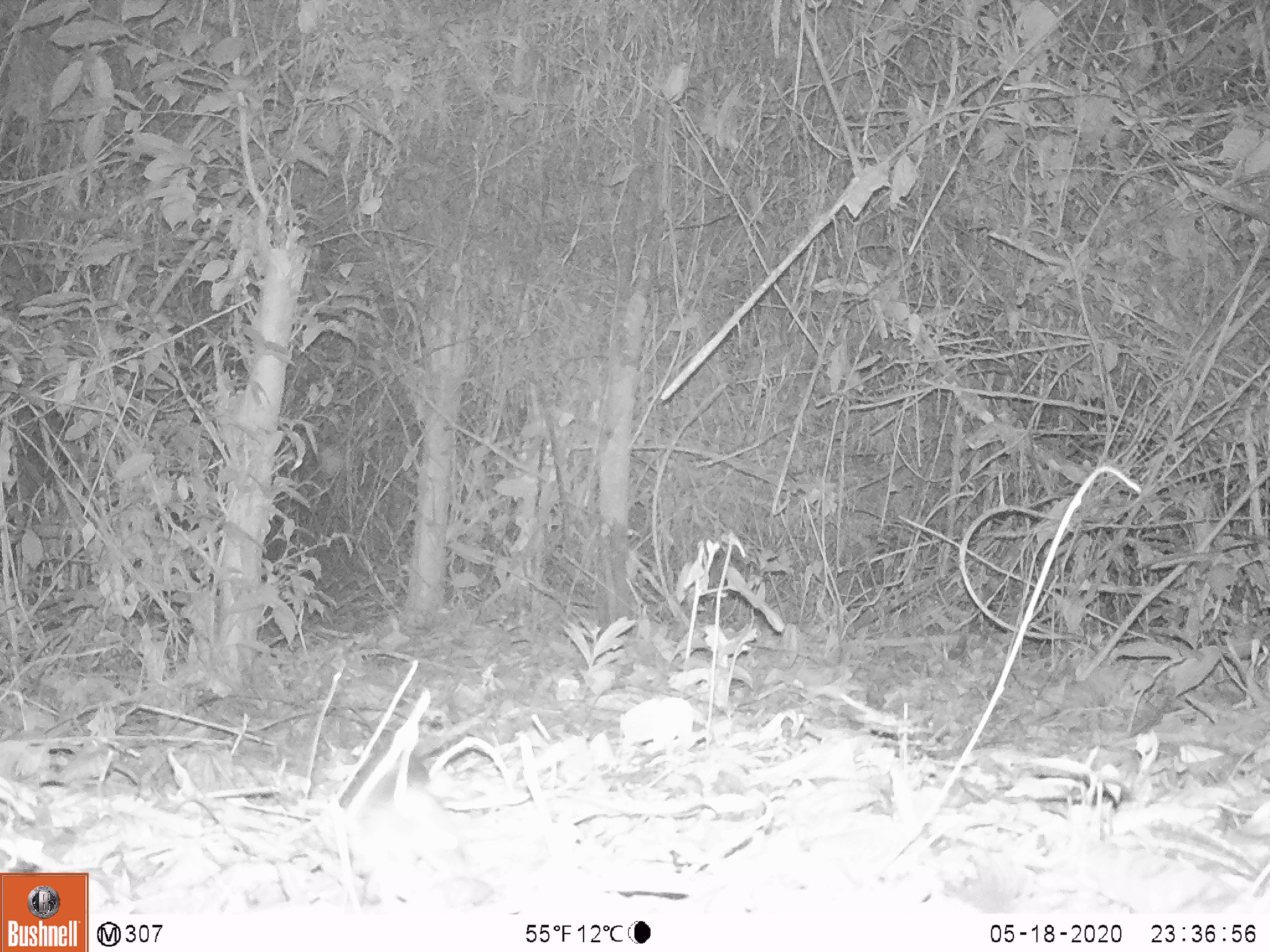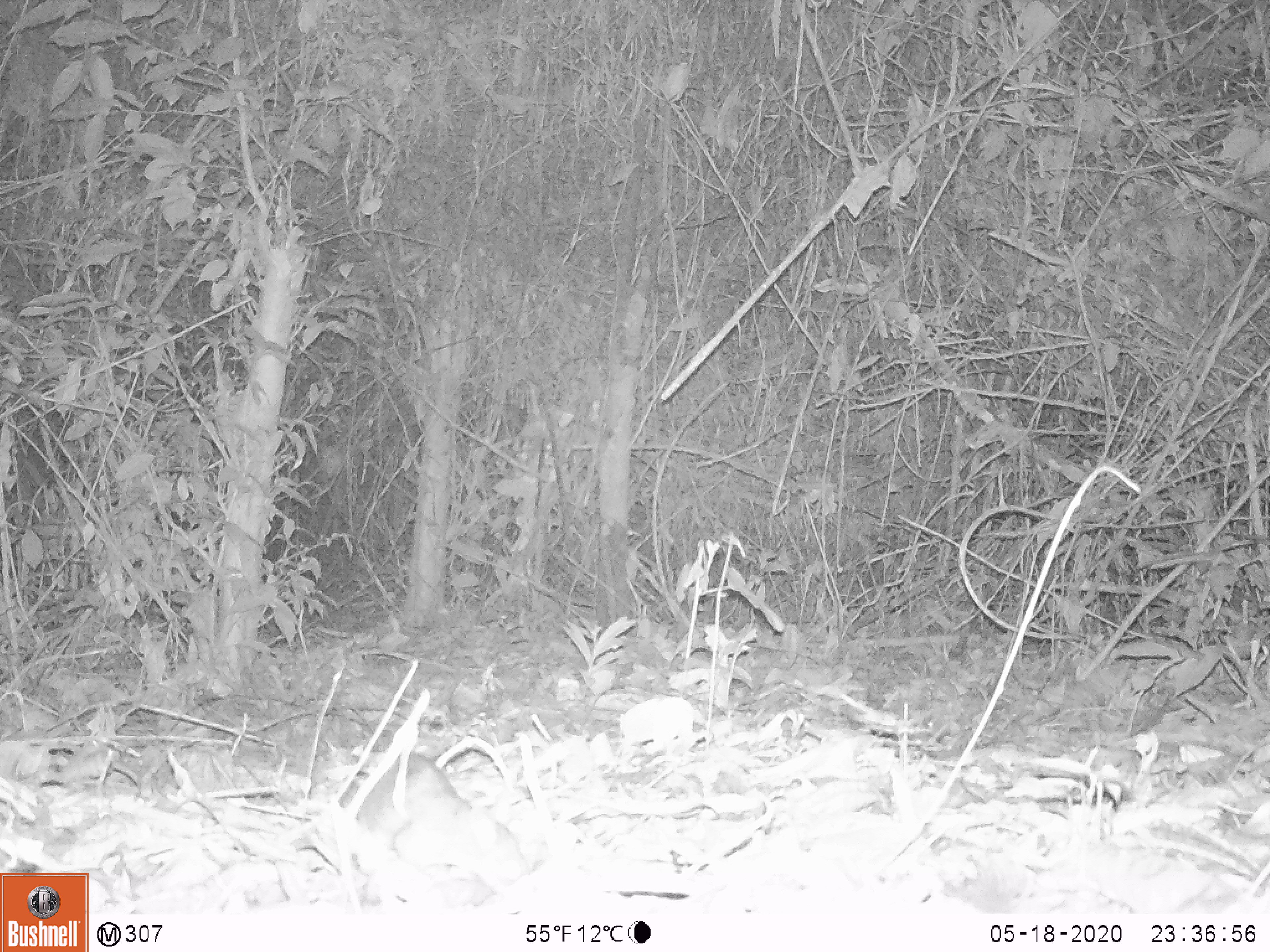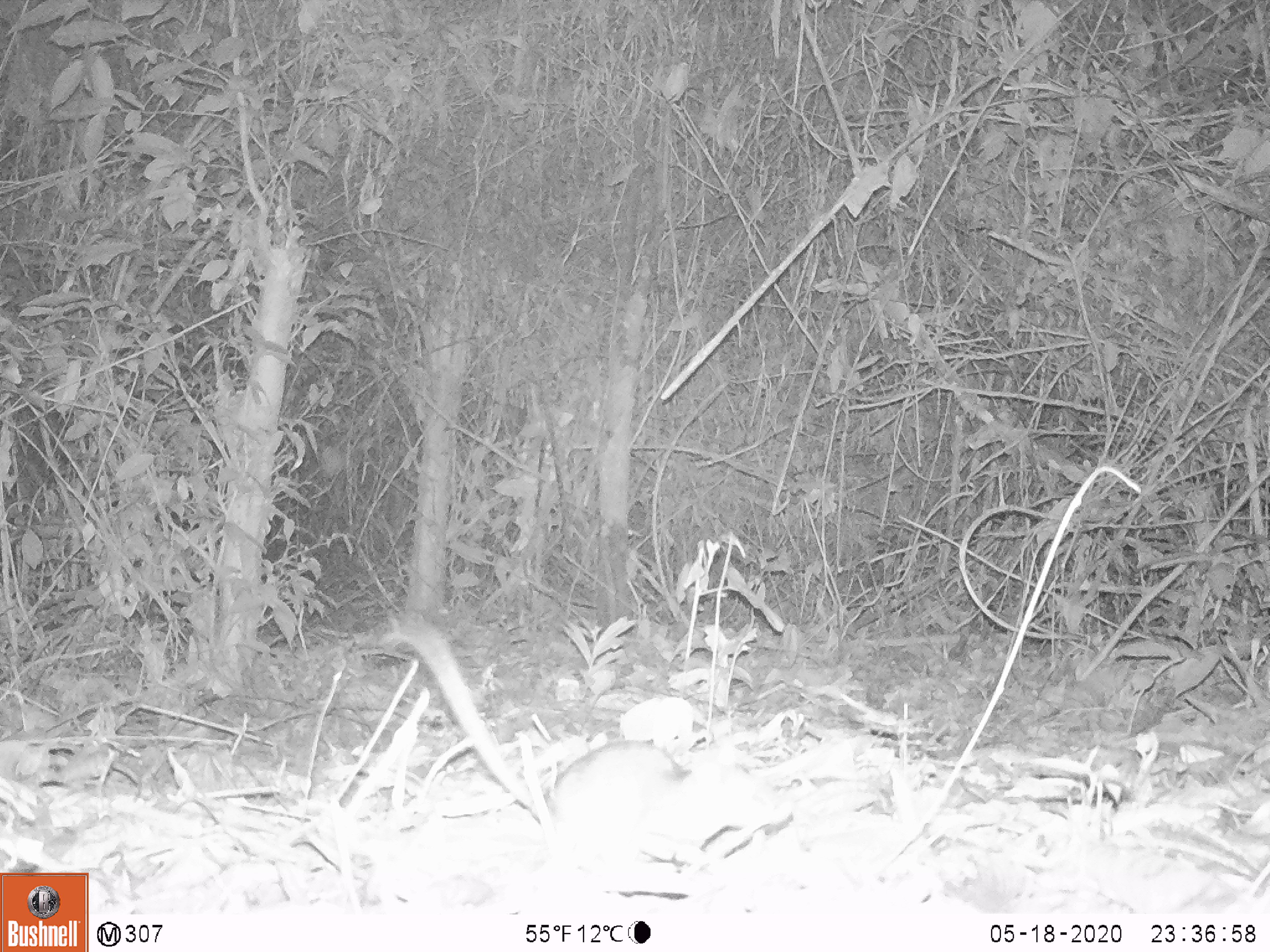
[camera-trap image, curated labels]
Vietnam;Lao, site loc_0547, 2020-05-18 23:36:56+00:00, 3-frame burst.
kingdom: Animalia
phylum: Chordata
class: Mammalia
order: Rodentia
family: Muridae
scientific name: Muridae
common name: old-world mice and rats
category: unidentified murid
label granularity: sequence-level